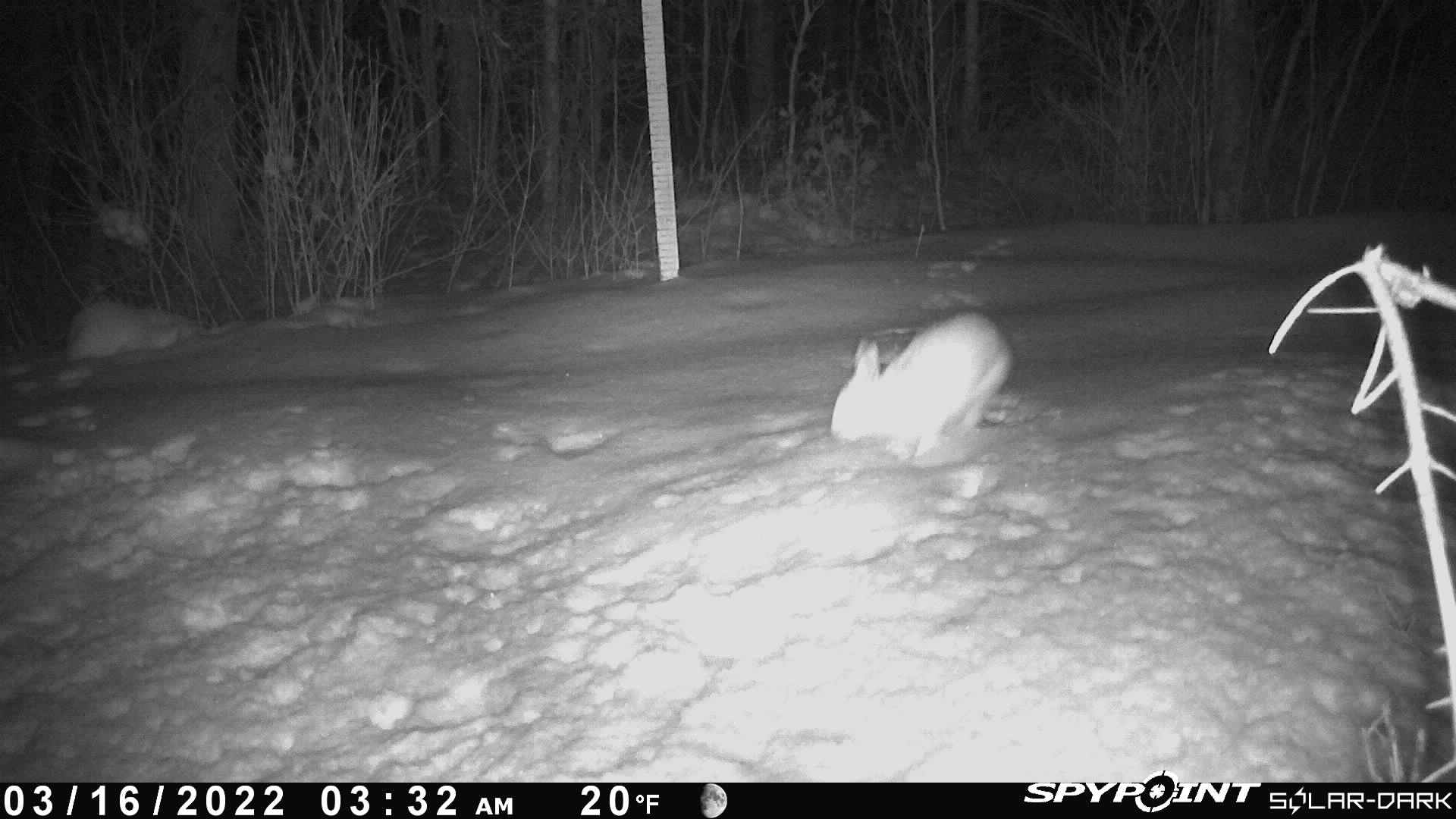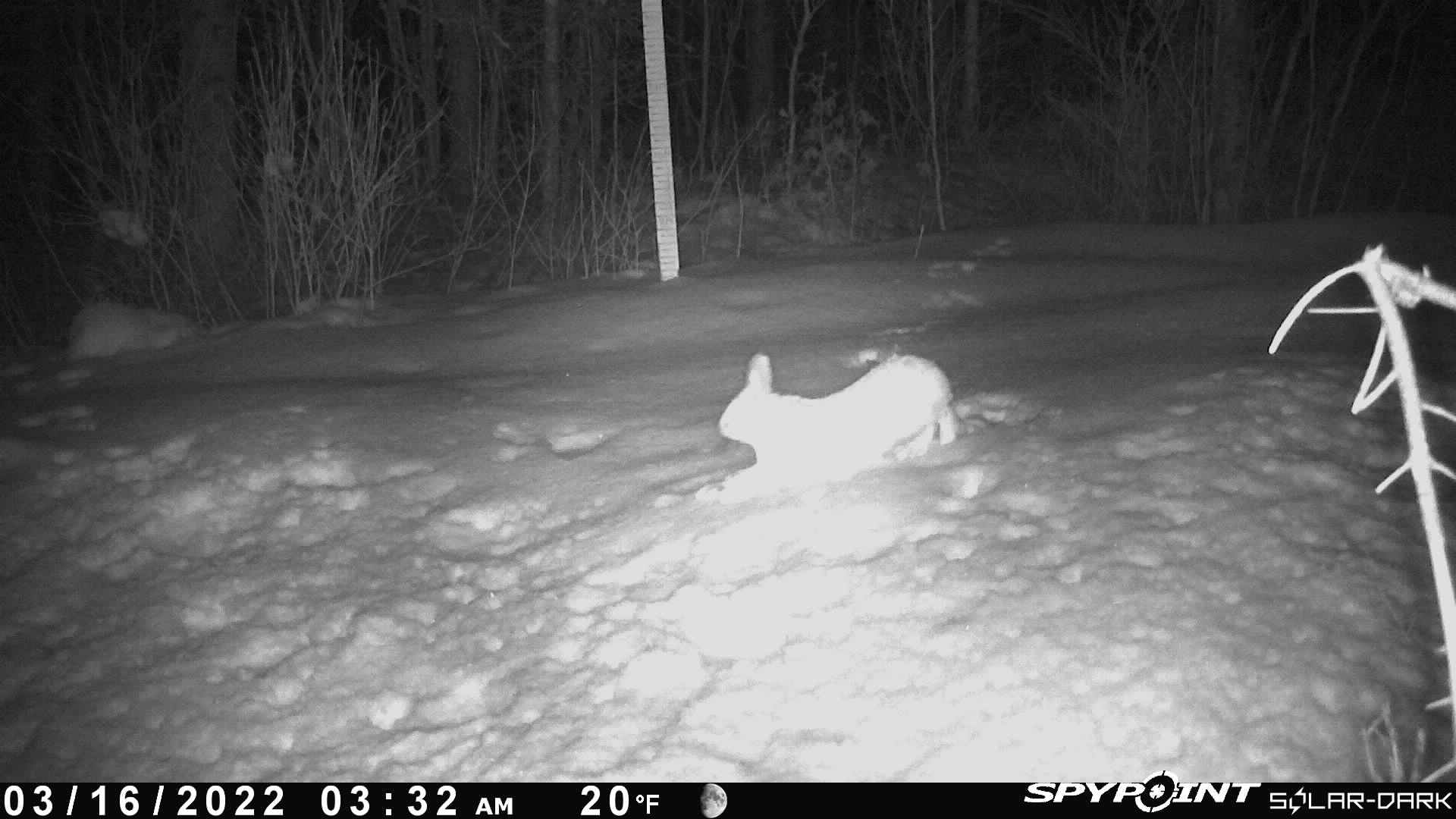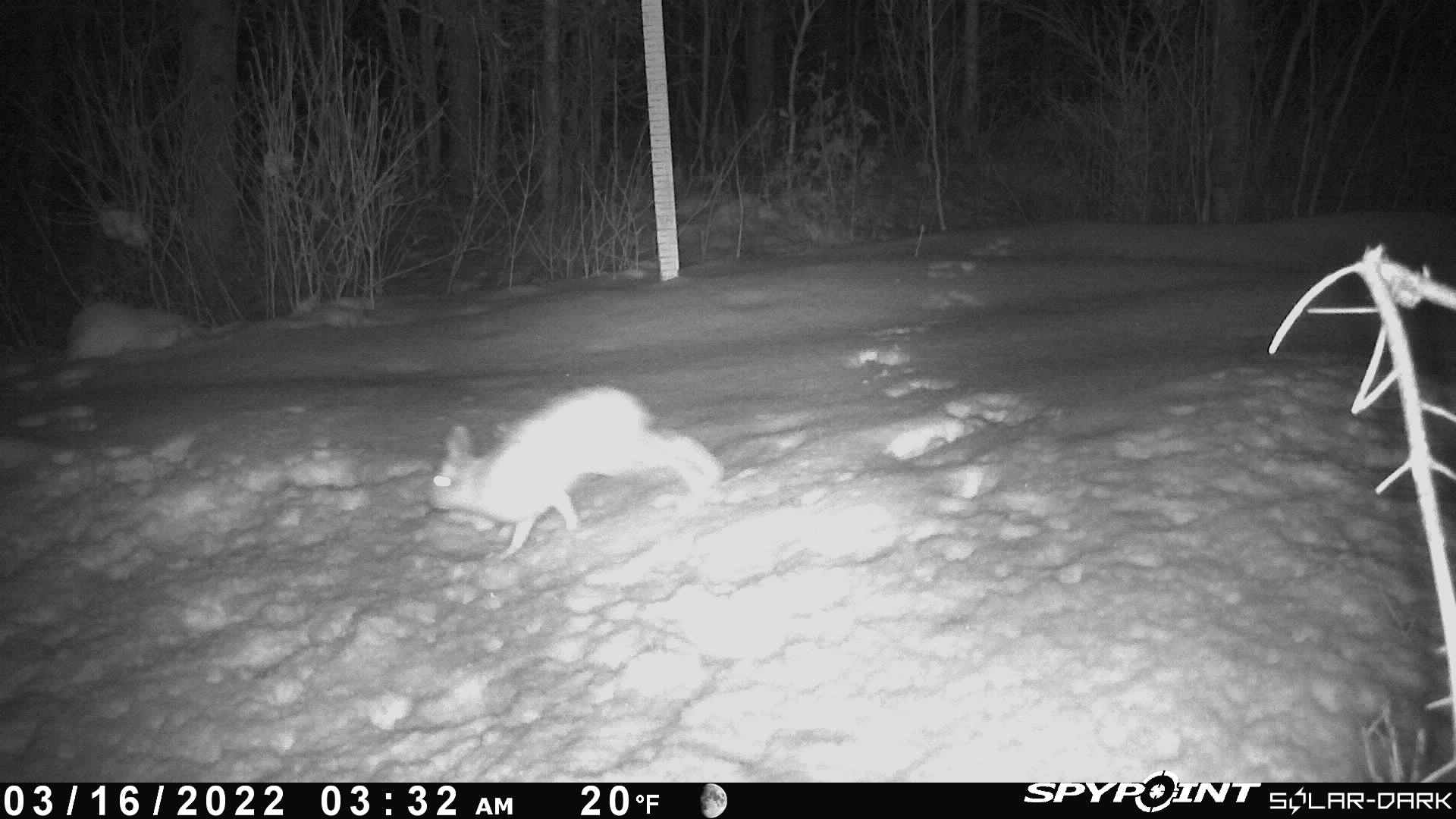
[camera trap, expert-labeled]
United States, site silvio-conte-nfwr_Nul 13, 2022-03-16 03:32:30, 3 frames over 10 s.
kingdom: Animalia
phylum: Chordata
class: Mammalia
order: Lagomorpha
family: Leporidae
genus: Lepus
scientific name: Lepus americanus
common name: snowshoe hare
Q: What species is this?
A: Snowshoe hare (Lepus americanus).